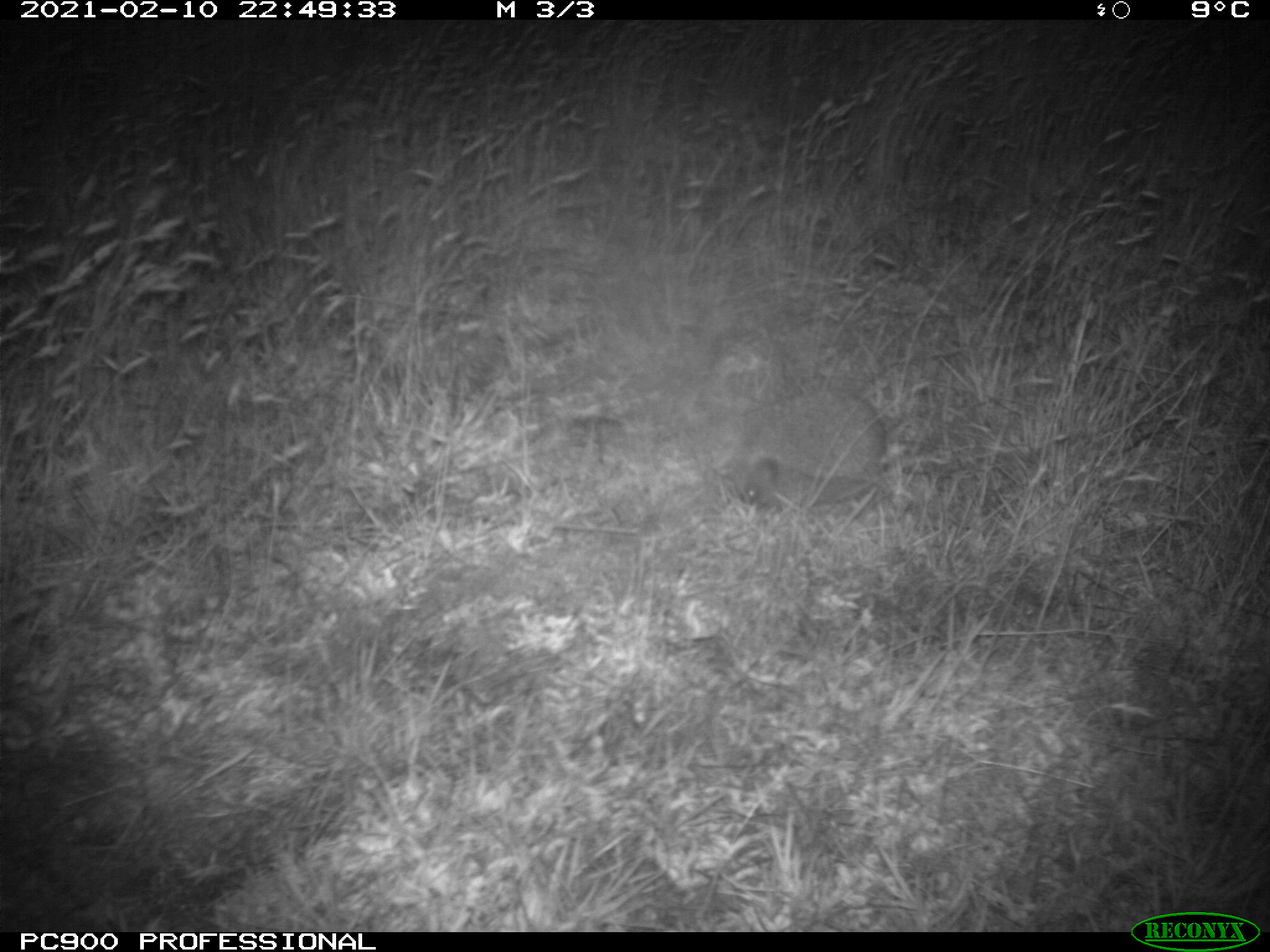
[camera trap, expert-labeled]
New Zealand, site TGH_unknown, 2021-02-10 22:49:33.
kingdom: Animalia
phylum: Chordata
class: Mammalia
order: Eulipotyphla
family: Erinaceidae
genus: Erinaceus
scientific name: Erinaceus europaeus europaeus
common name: european hedgehog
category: hedgehog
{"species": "hedgehog (european hedgehog) (Erinaceus europaeus europaeus)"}